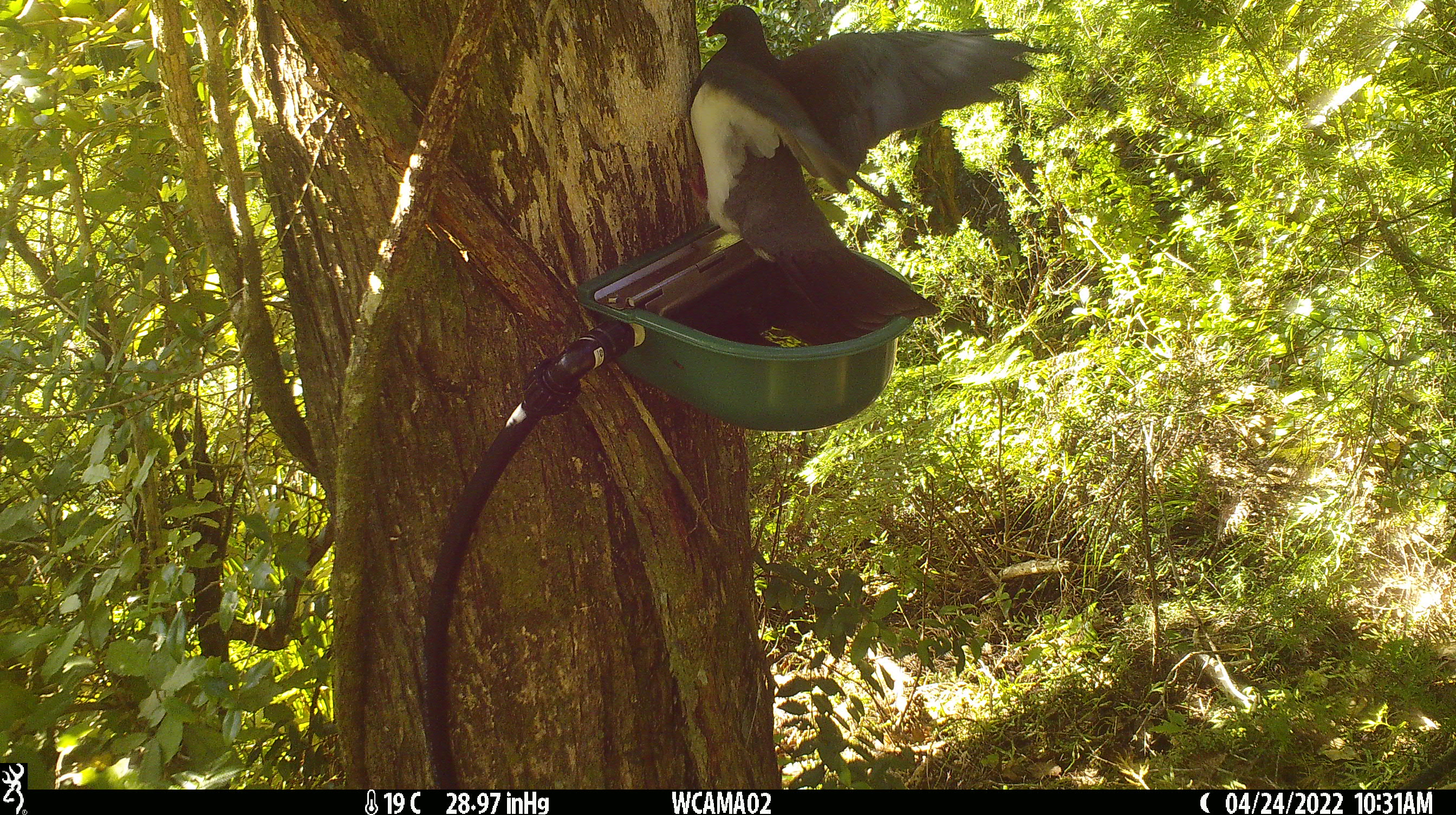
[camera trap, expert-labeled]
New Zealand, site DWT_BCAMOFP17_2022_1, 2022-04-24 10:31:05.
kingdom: Animalia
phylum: Chordata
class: Aves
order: Columbiformes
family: Columbidae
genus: Hemiphaga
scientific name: Hemiphaga novaeseelandiae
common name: new zealand pigeon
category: kereru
Kereru (new zealand pigeon) (Hemiphaga novaeseelandiae).